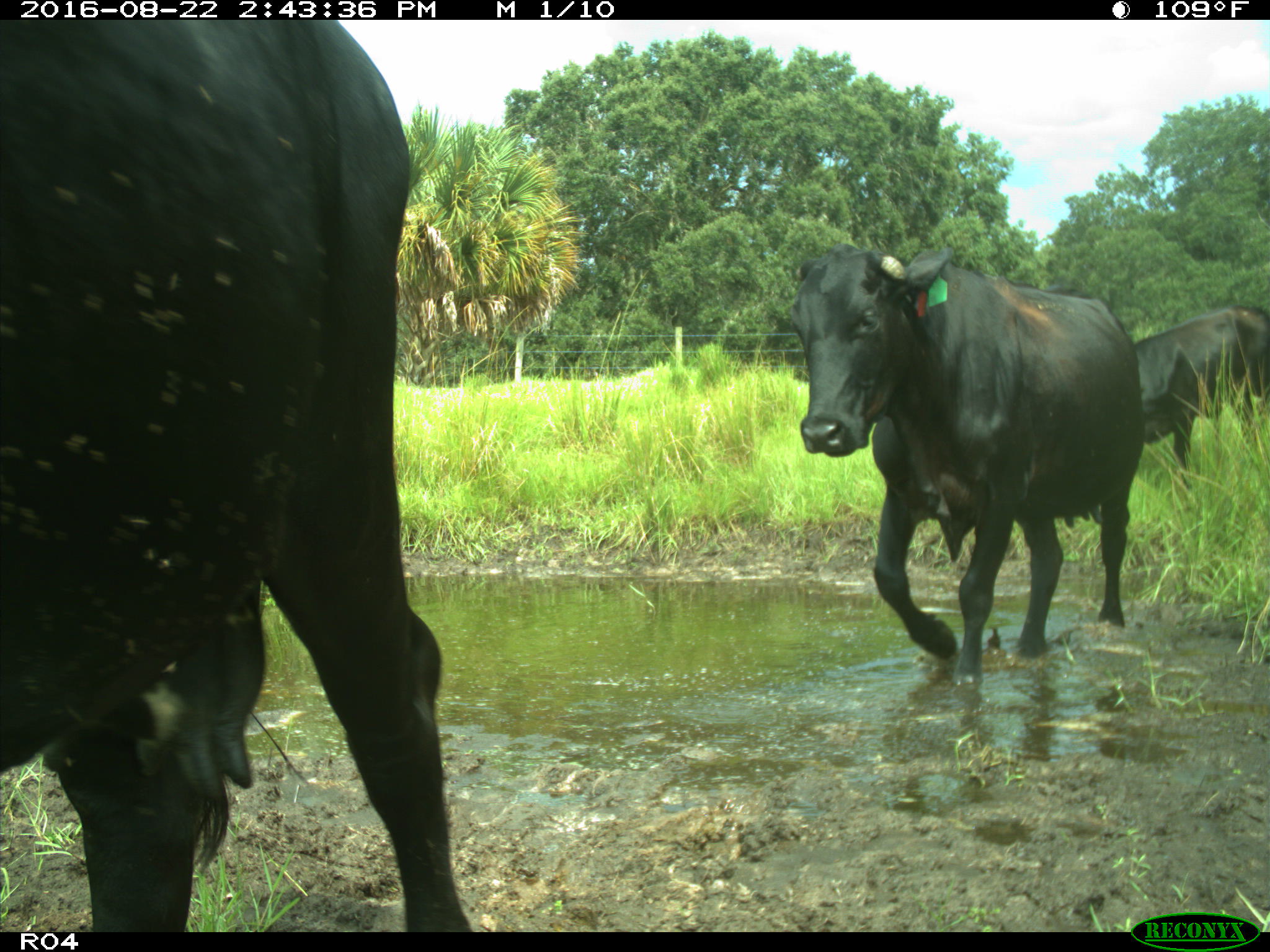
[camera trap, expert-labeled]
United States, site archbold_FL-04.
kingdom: Animalia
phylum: Chordata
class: Mammalia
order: Artiodactyla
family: Bovidae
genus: Bos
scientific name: Bos taurus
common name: domestic cow